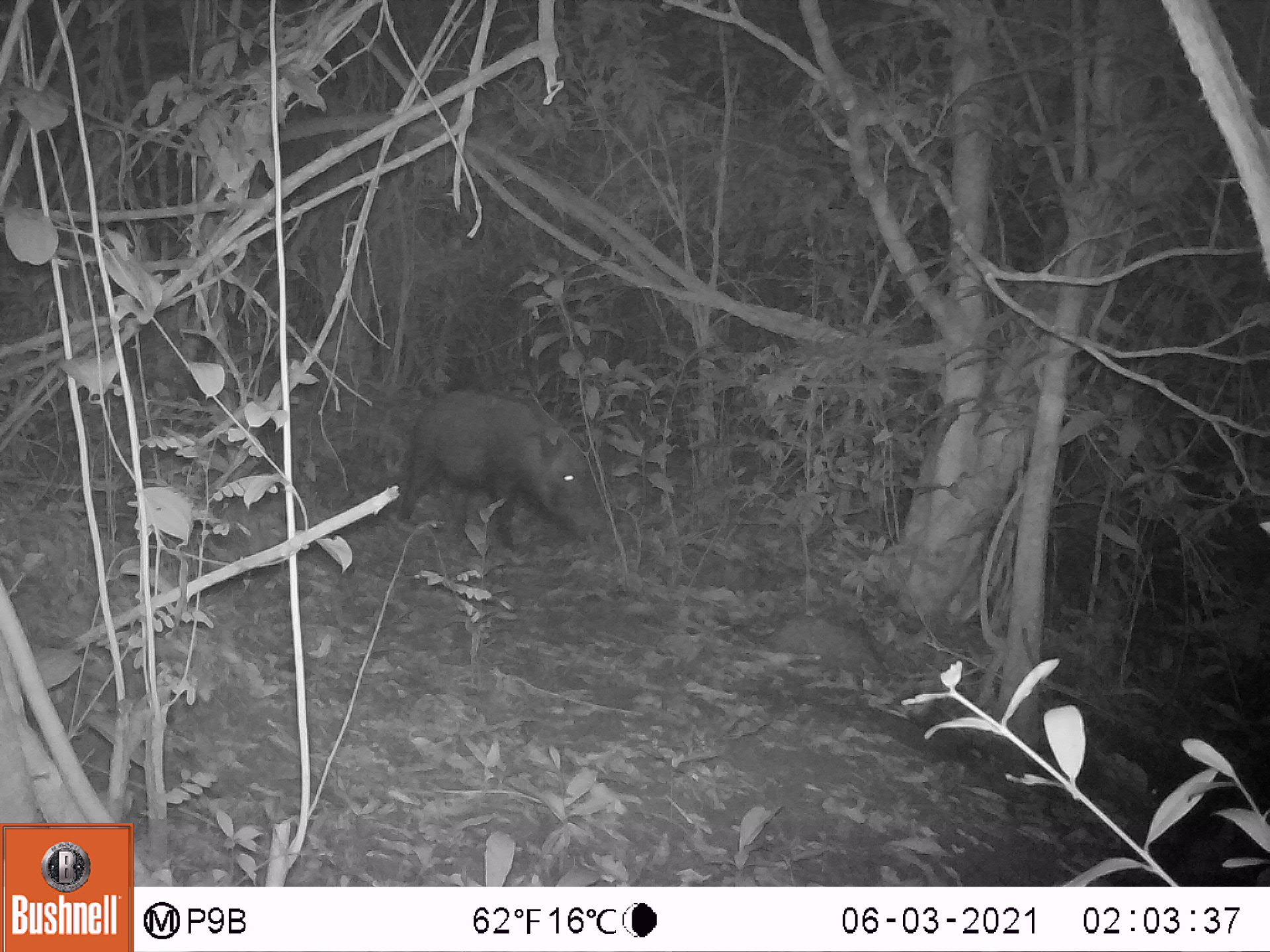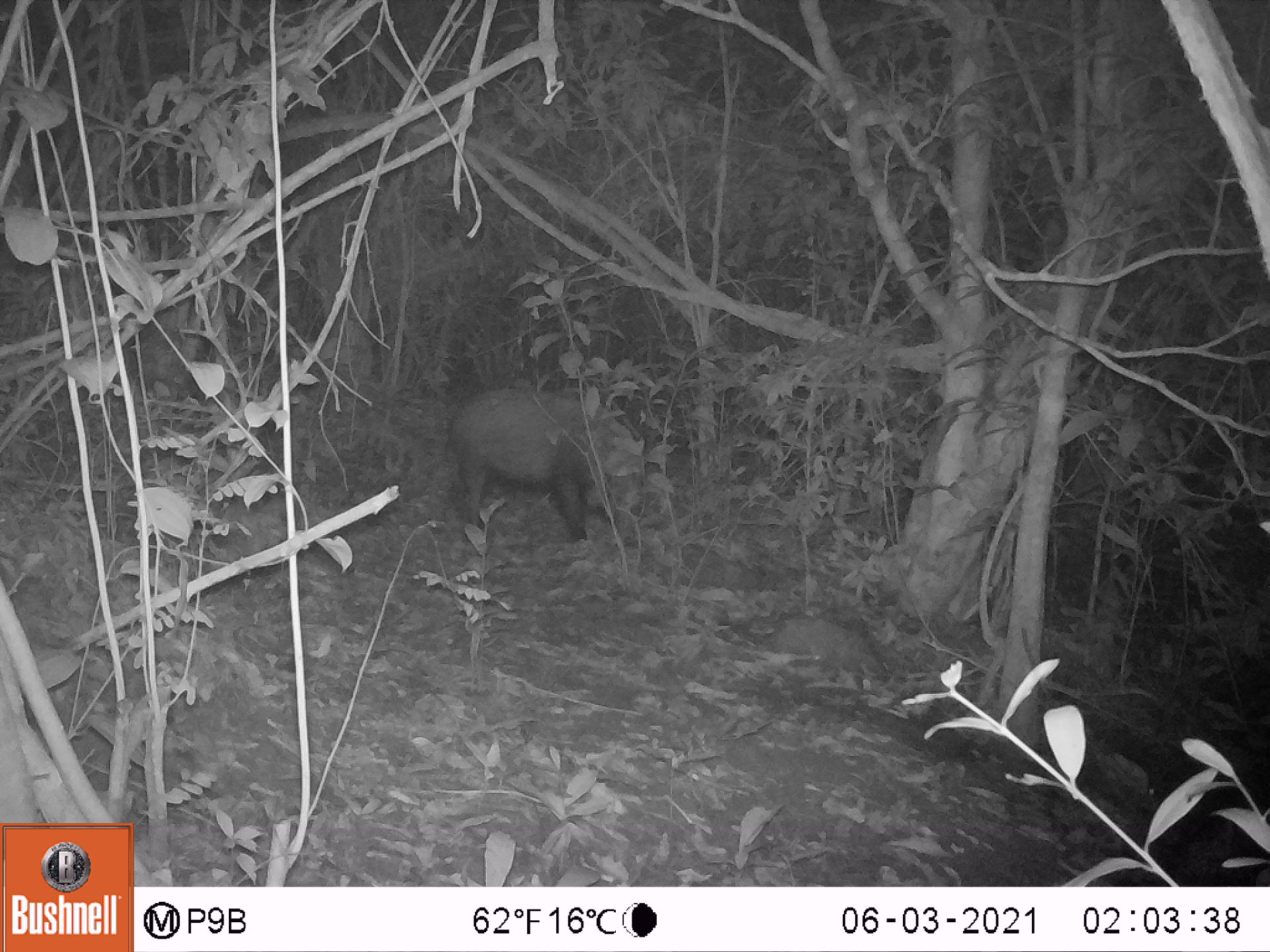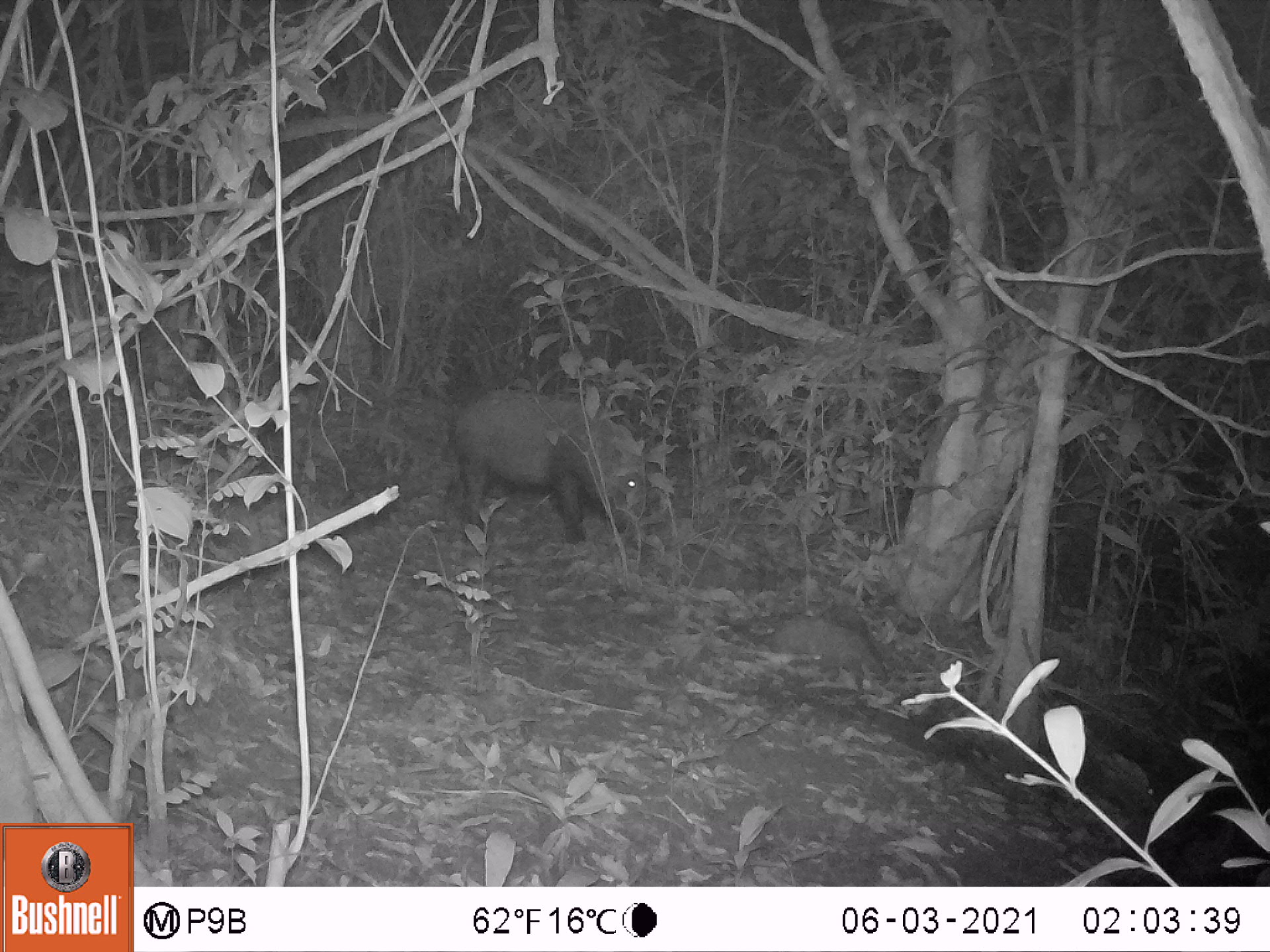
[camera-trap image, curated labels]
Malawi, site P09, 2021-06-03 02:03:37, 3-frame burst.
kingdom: Animalia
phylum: Chordata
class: Mammalia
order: Artiodactyla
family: Suidae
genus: Potamochoerus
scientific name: Potamochoerus larvatus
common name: bushpig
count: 1